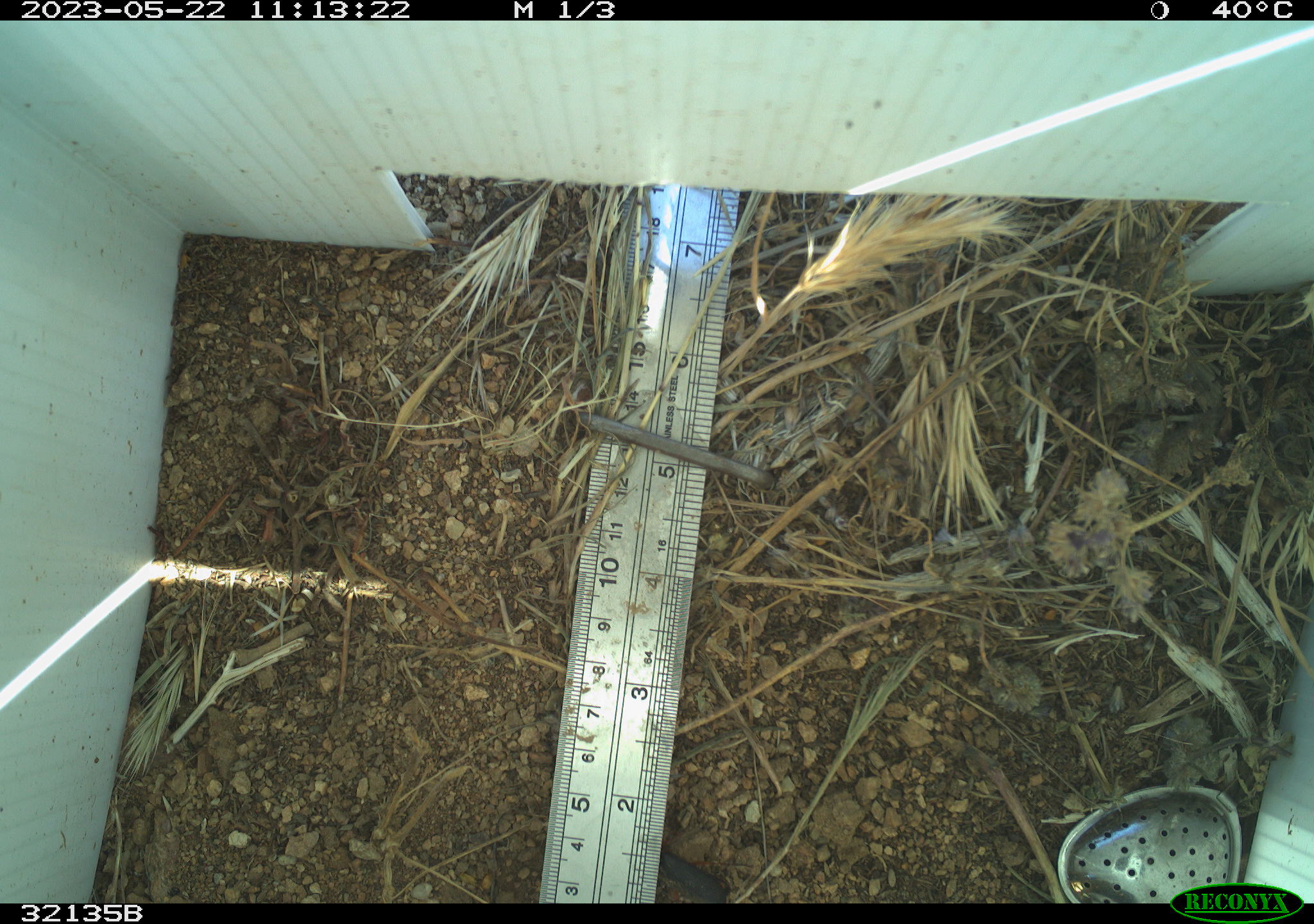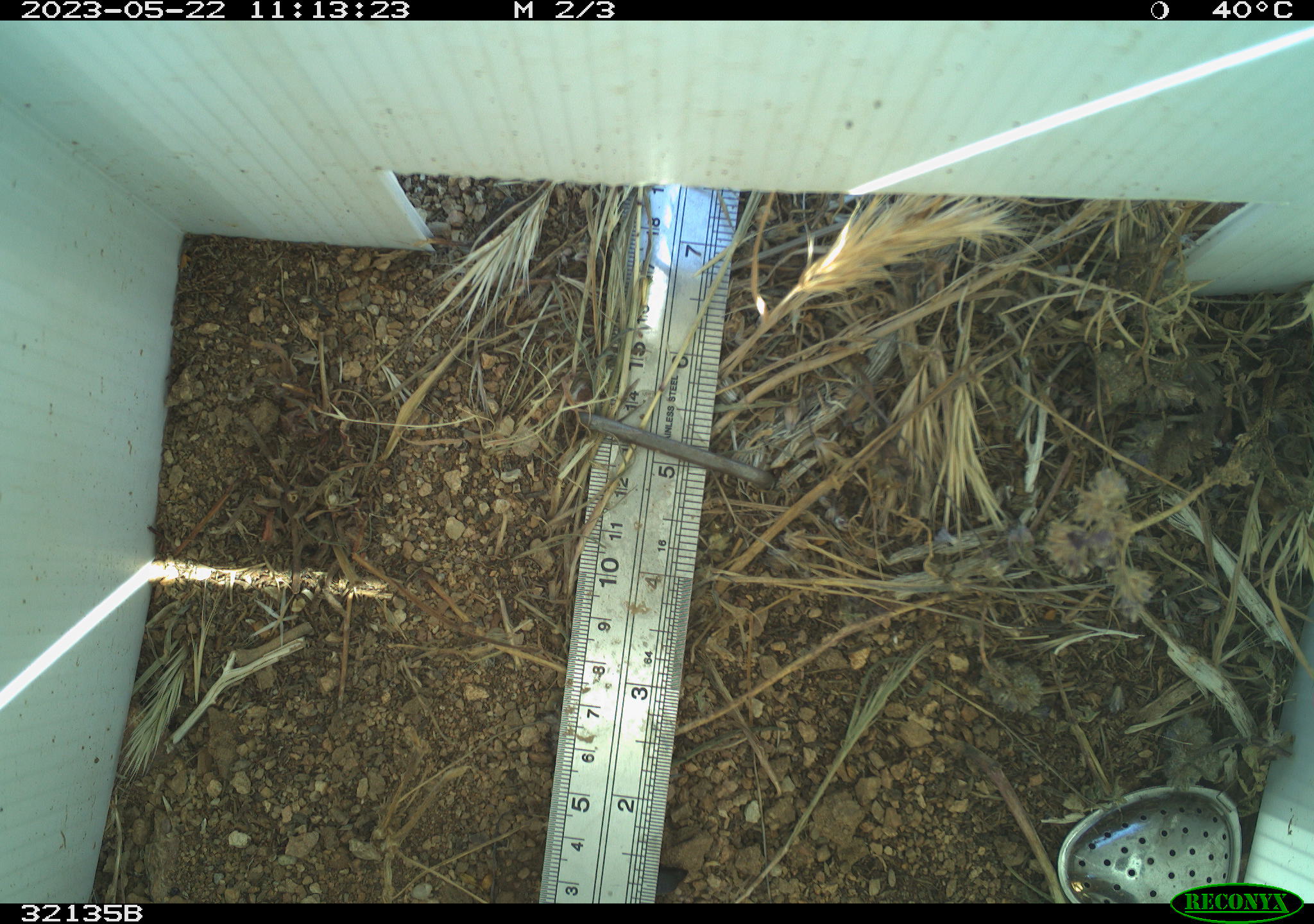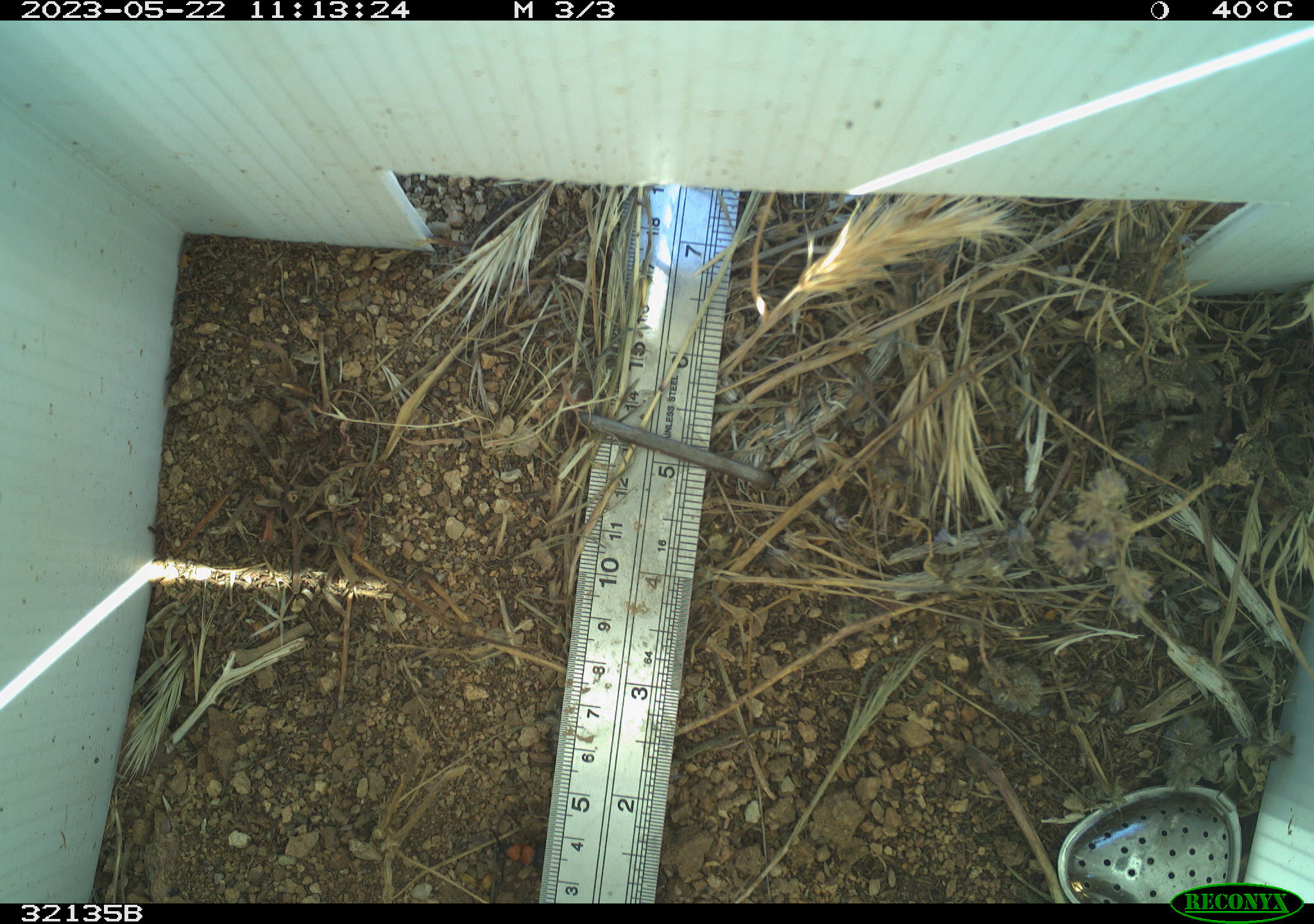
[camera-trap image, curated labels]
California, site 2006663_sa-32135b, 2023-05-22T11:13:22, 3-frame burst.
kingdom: Animalia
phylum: Arthropoda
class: Insecta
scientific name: Insecta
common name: insect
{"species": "insect (Insecta)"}